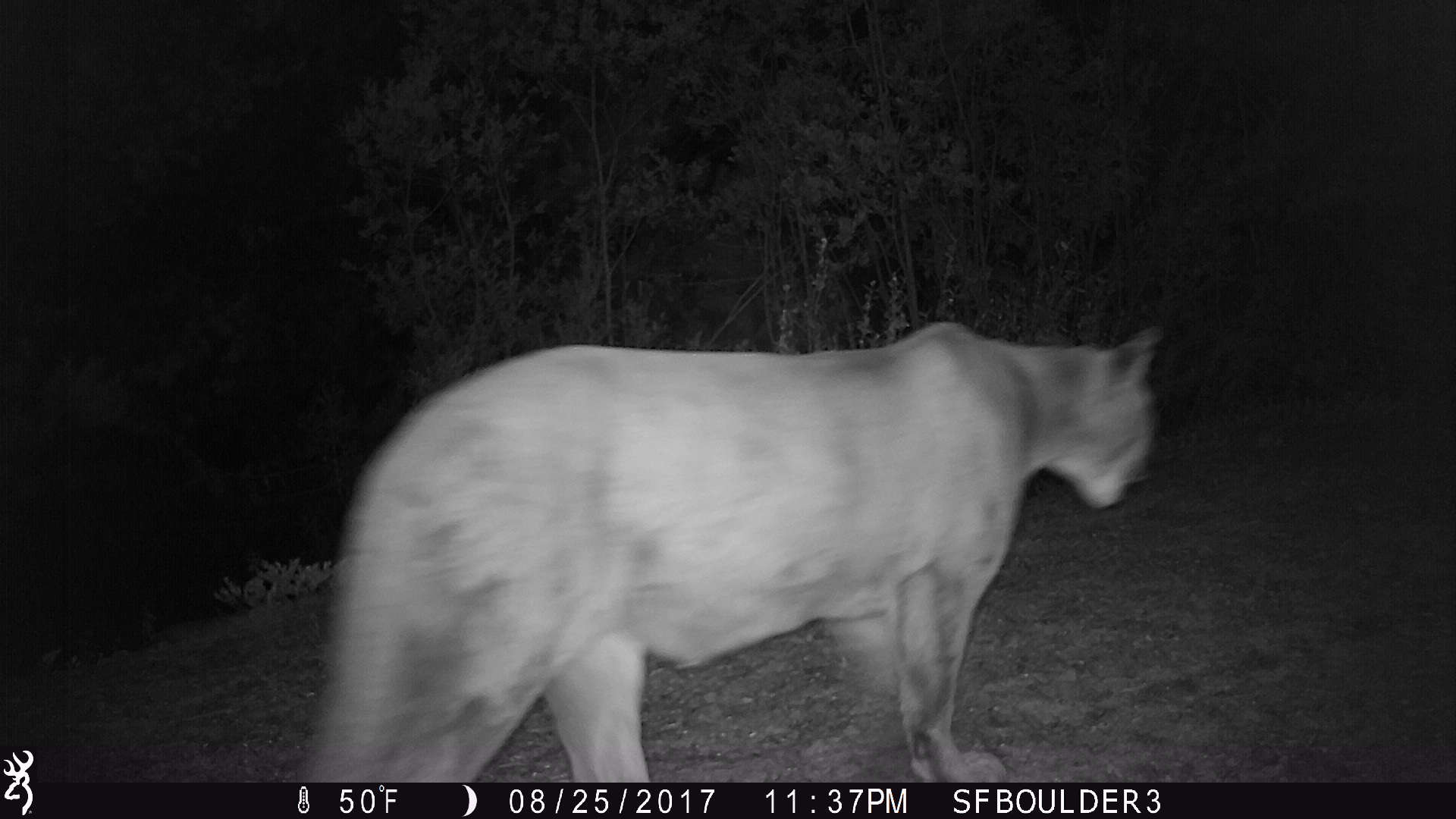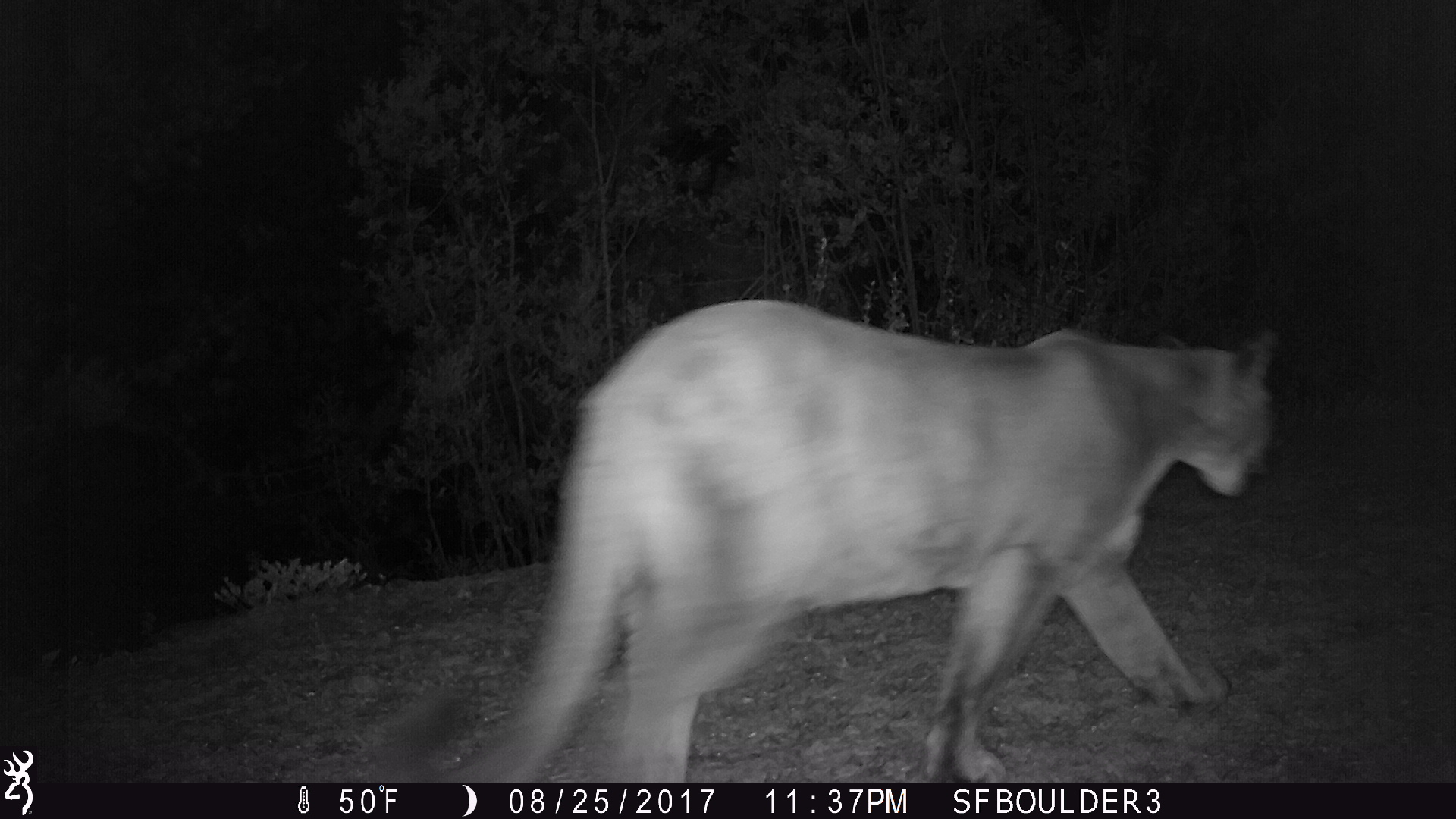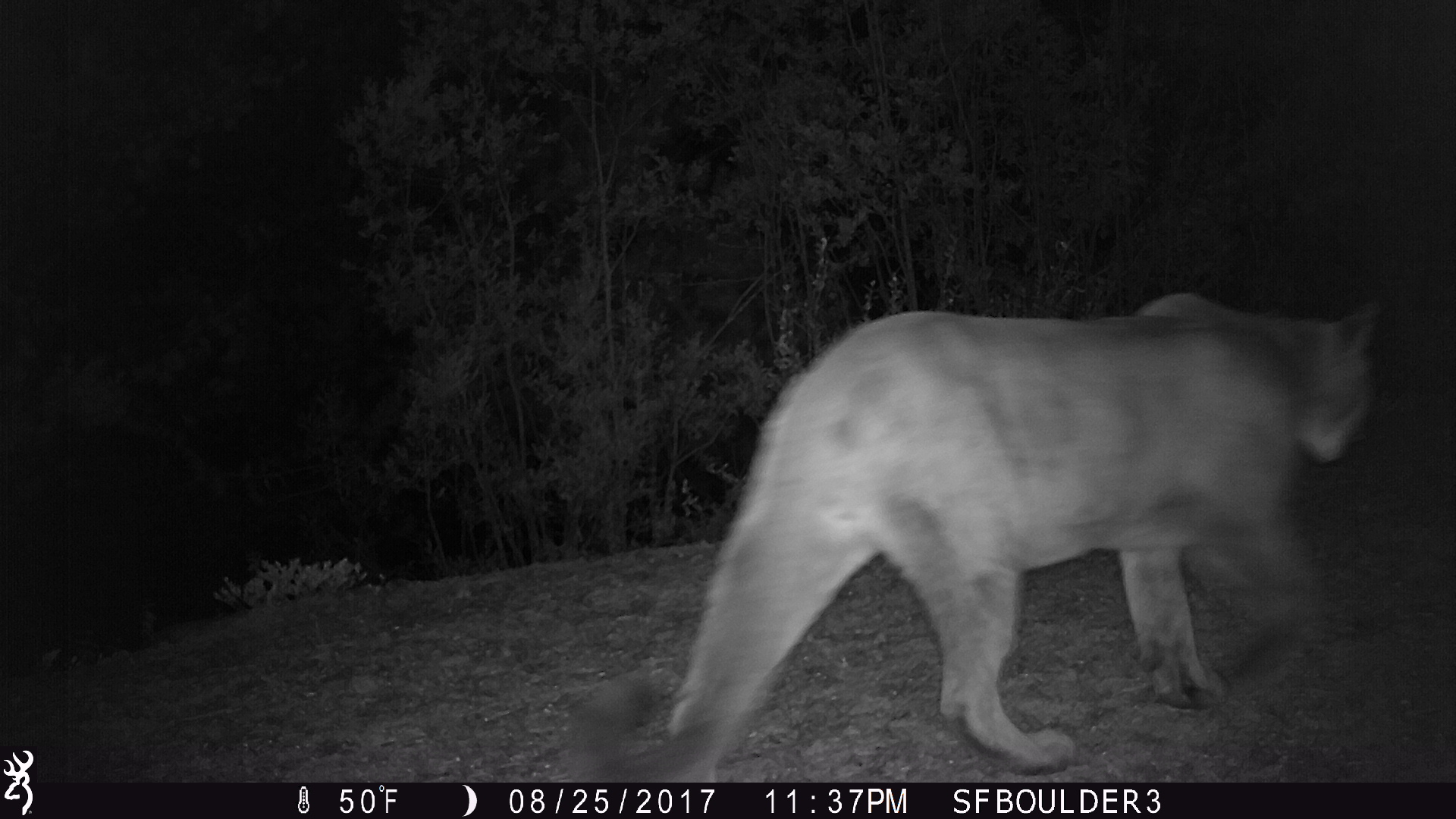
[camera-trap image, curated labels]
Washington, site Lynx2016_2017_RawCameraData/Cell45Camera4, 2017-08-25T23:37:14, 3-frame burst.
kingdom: Animalia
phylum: Chordata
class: Mammalia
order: Carnivora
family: Felidae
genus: Puma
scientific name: Puma concolor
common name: mountain lion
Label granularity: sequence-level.